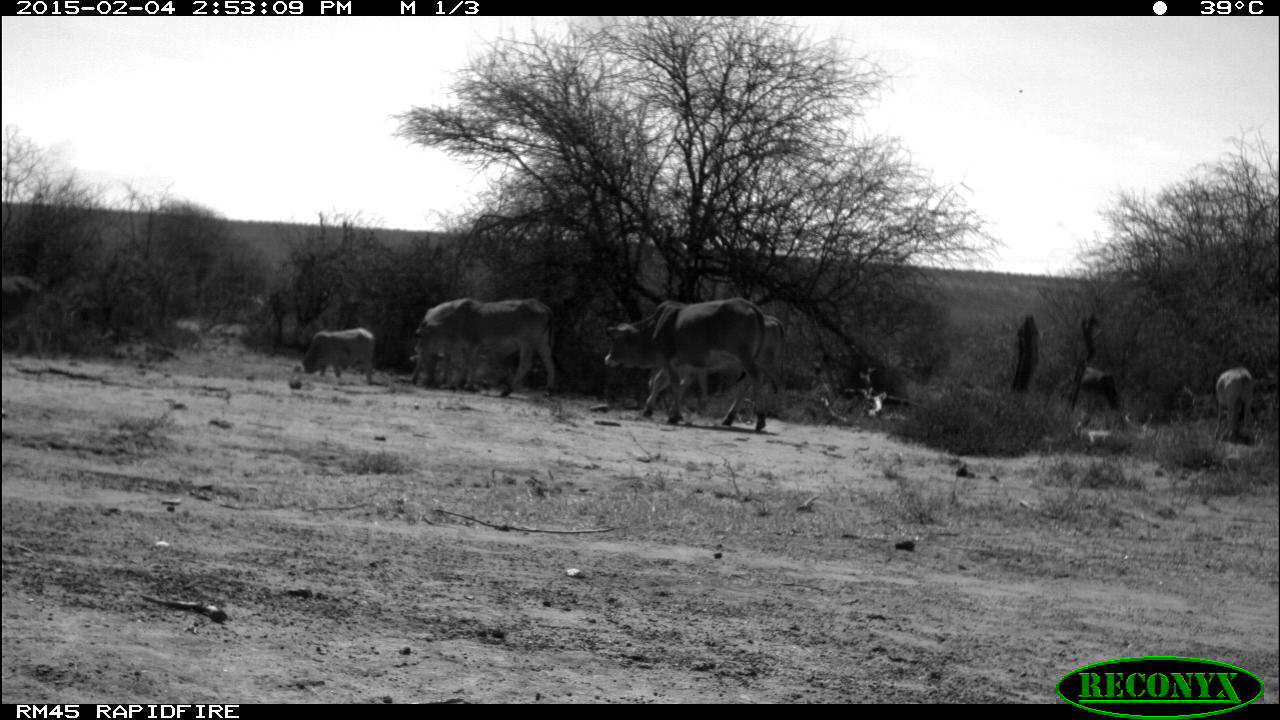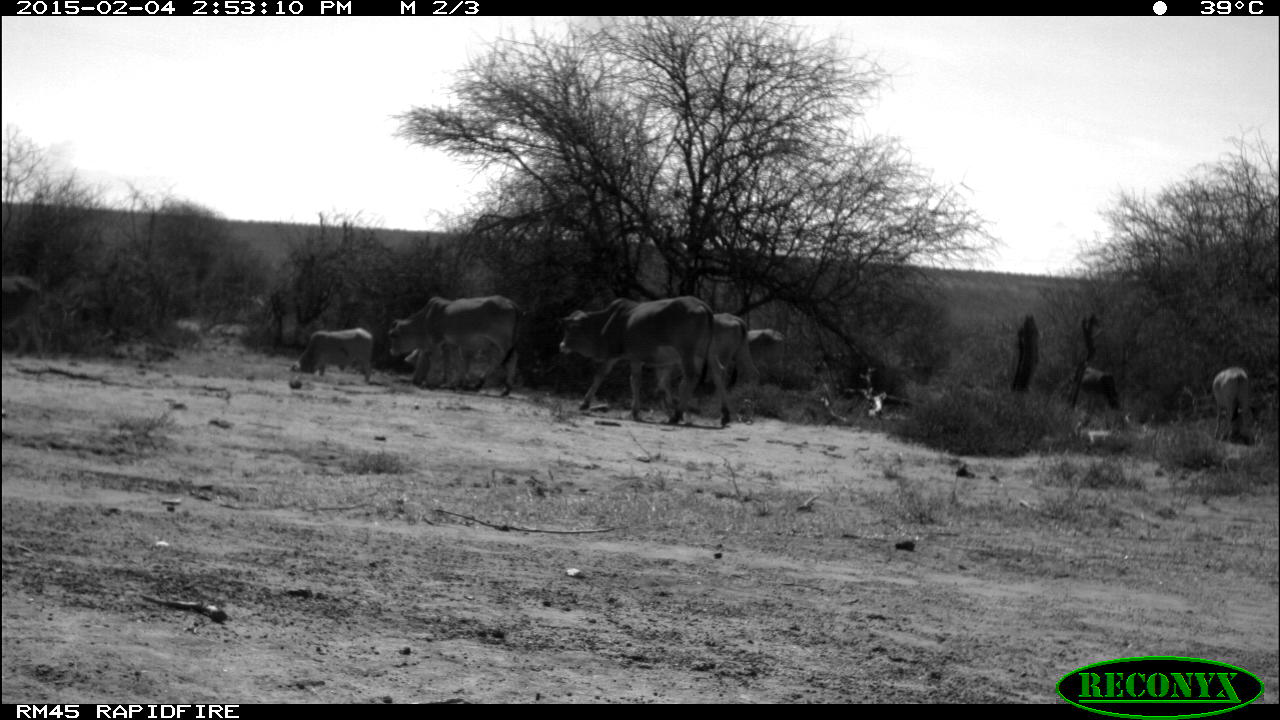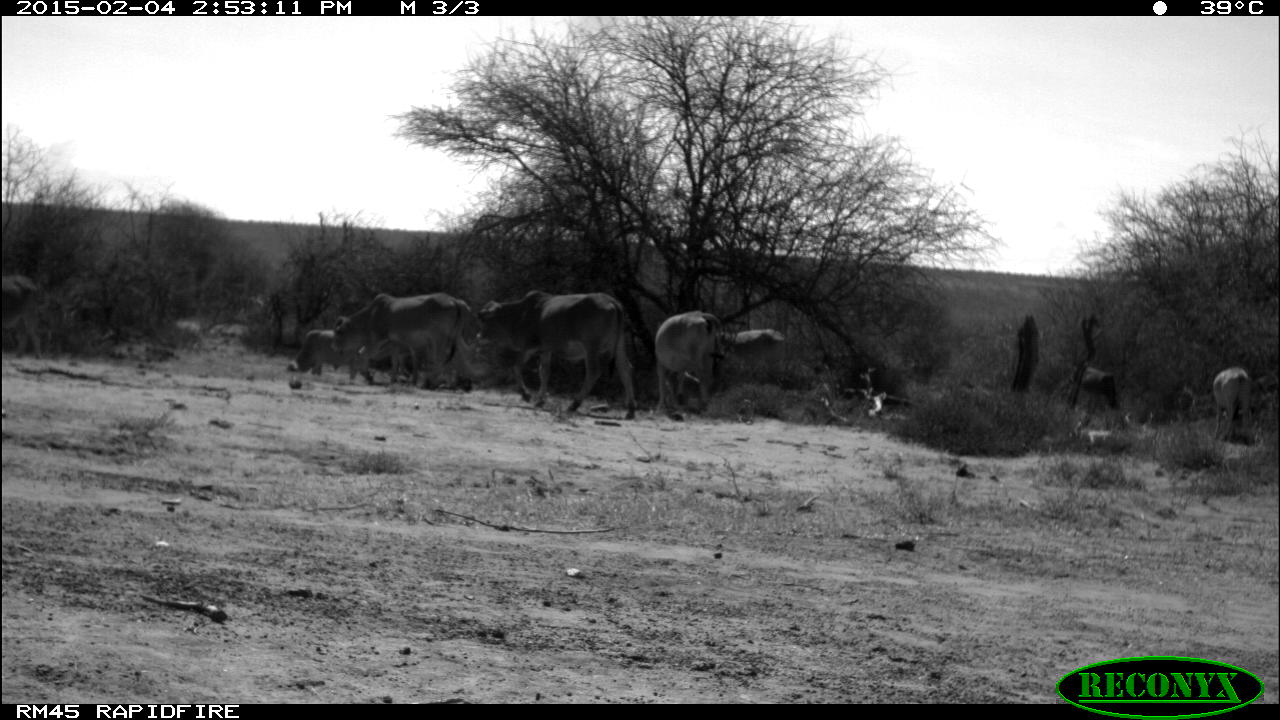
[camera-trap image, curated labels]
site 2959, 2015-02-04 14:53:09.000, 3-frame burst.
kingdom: Animalia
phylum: Chordata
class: Mammalia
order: Artiodactyla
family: Bovidae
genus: Bos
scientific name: Bos taurus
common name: domestic cattle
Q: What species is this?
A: Bos taurus (domestic cattle).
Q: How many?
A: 9.